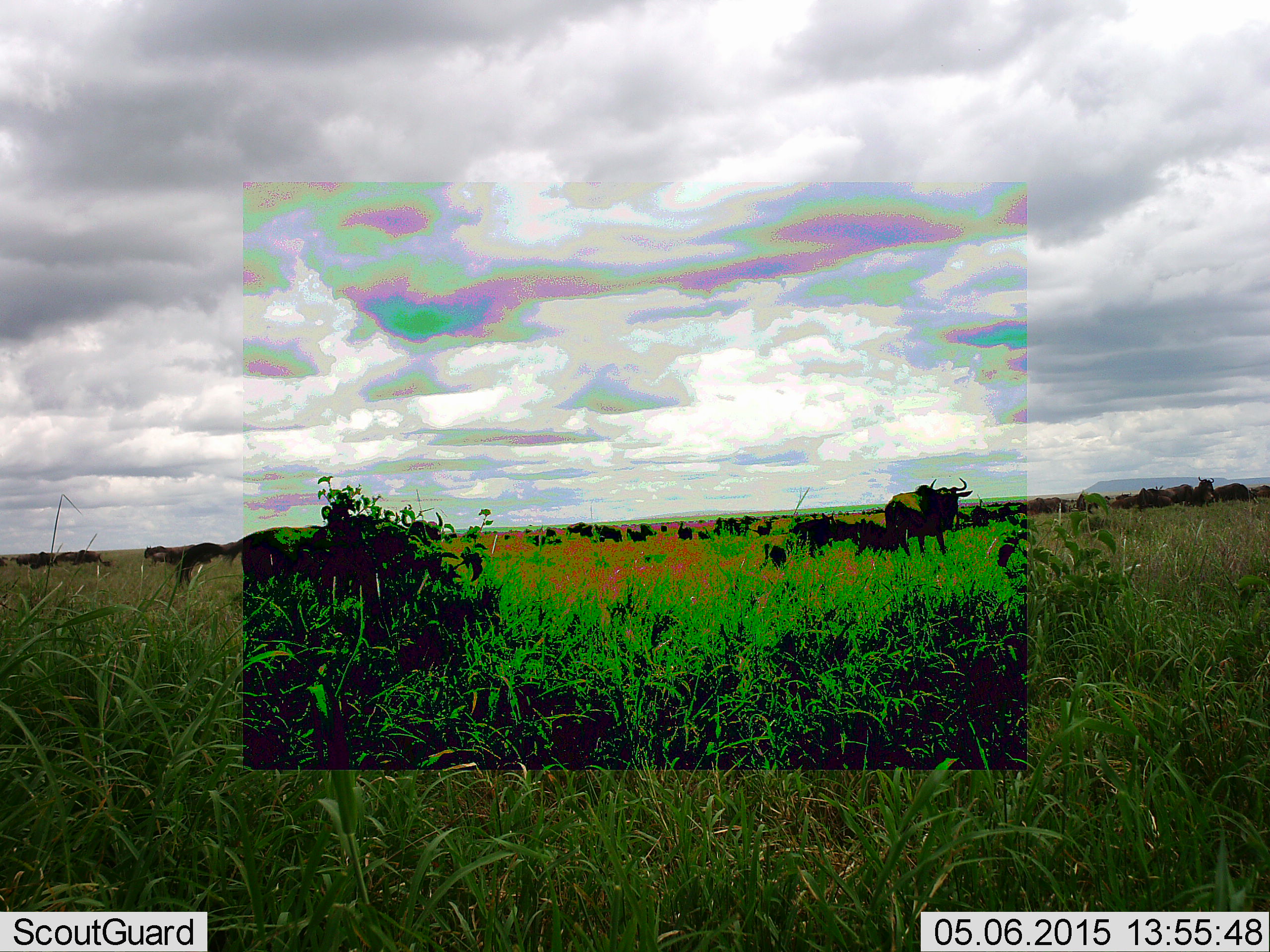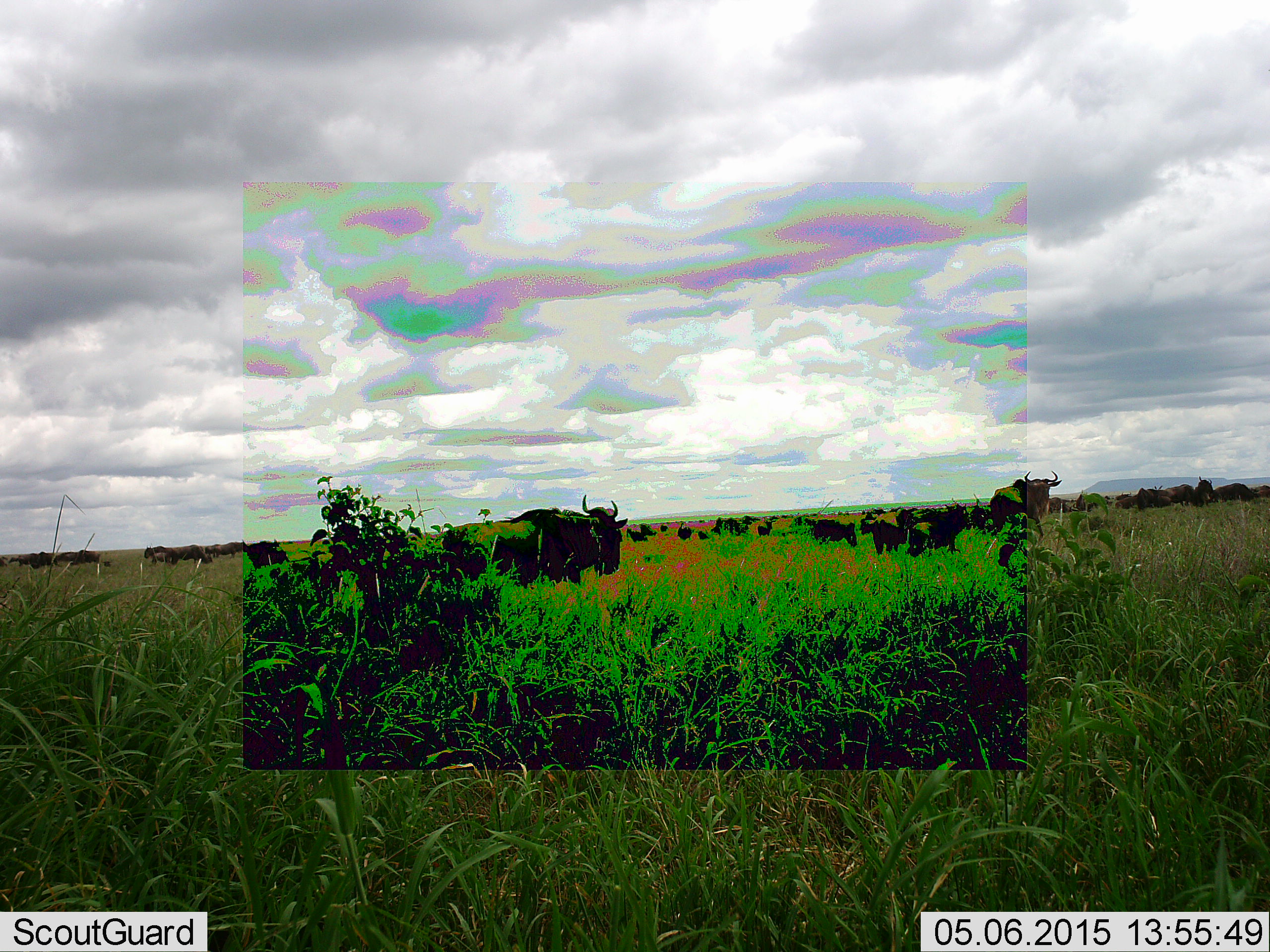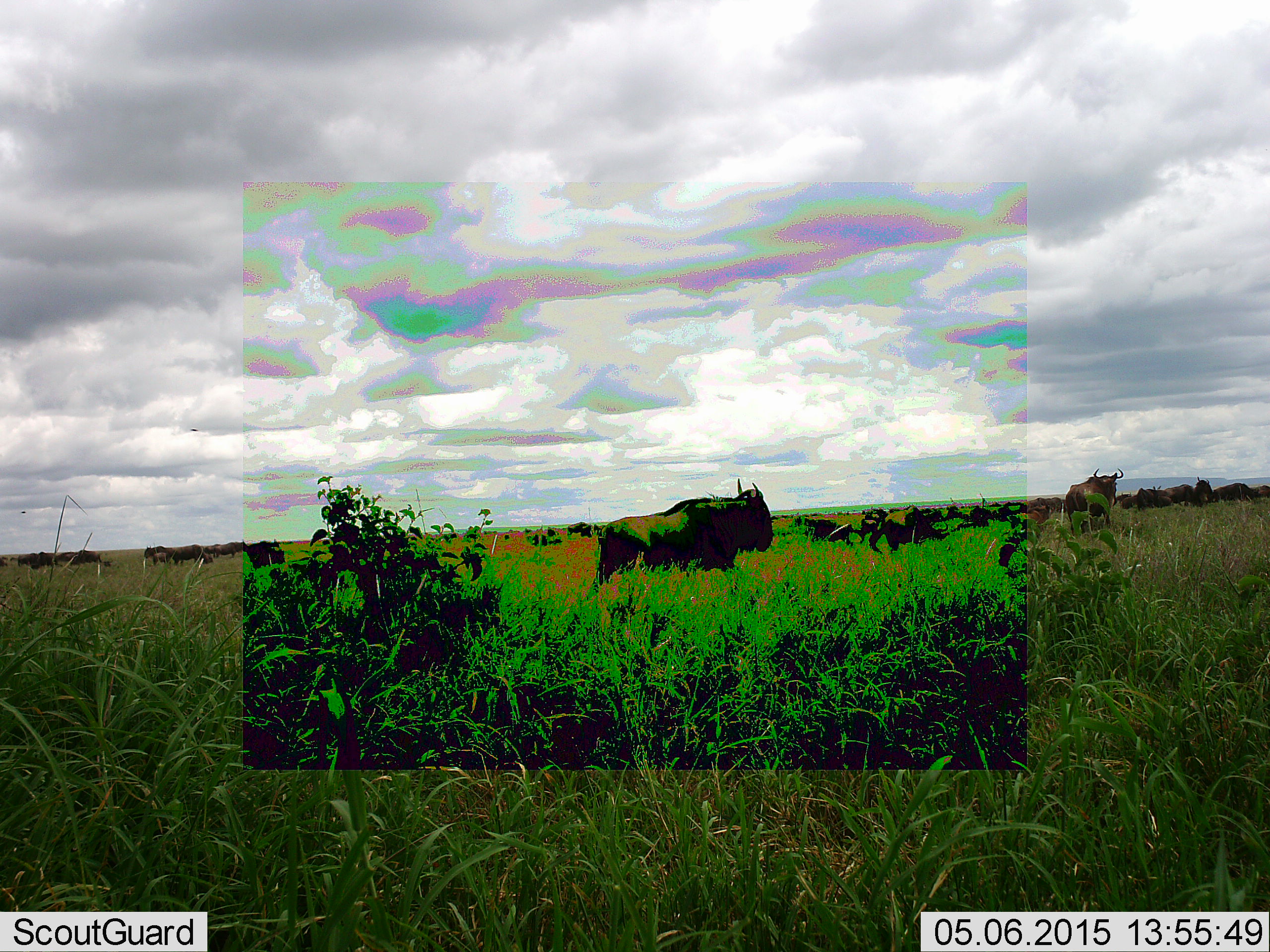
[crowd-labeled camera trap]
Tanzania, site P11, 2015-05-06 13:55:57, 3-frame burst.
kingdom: Animalia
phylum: Chordata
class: Mammalia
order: Artiodactyla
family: Bovidae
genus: Connochaetes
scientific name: Connochaetes taurinus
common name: blue wildebeest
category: wildebeest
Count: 11-50.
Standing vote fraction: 50%.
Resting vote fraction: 0%.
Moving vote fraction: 90%.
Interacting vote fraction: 0%.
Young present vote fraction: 20%.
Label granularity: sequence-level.